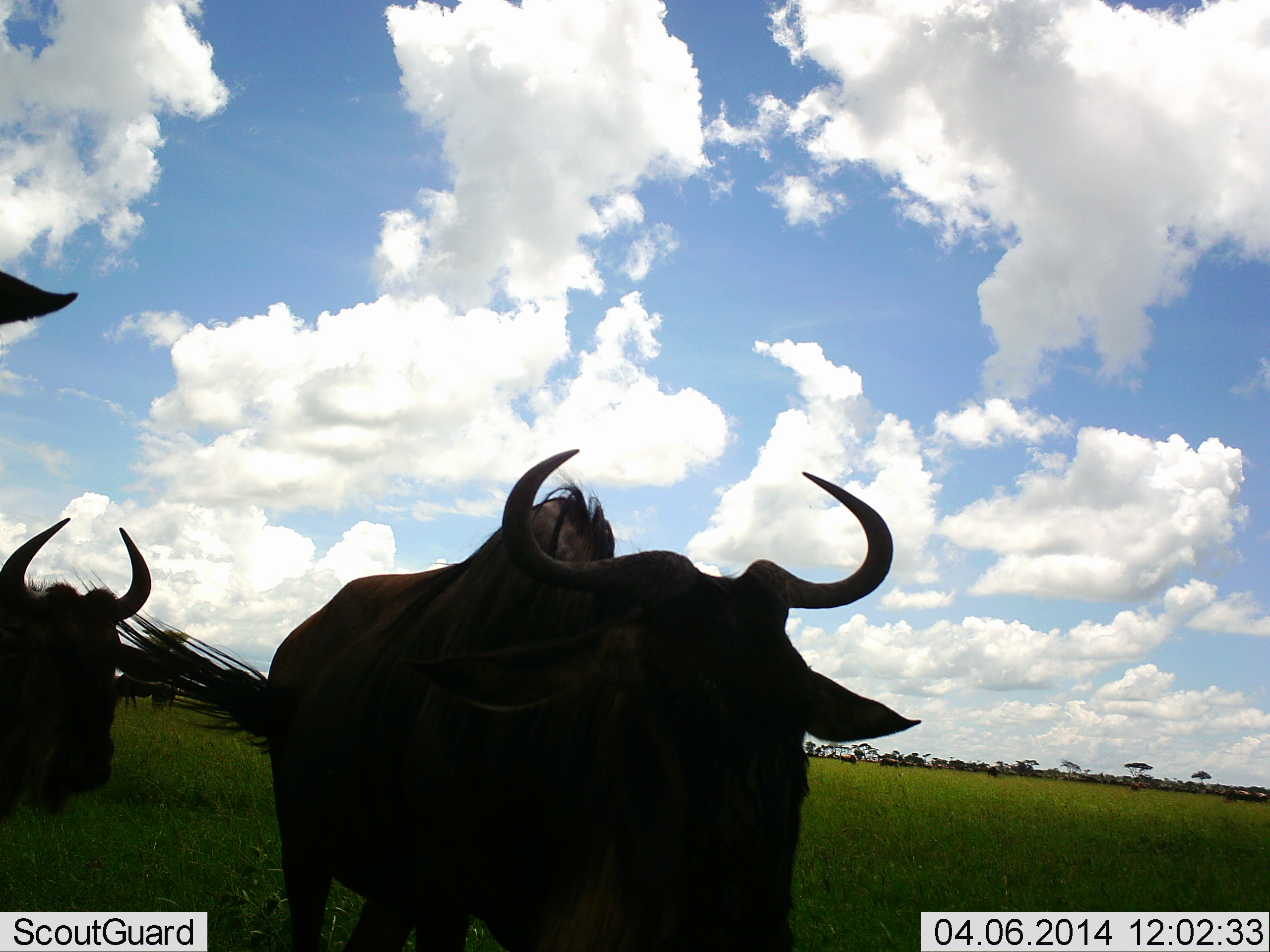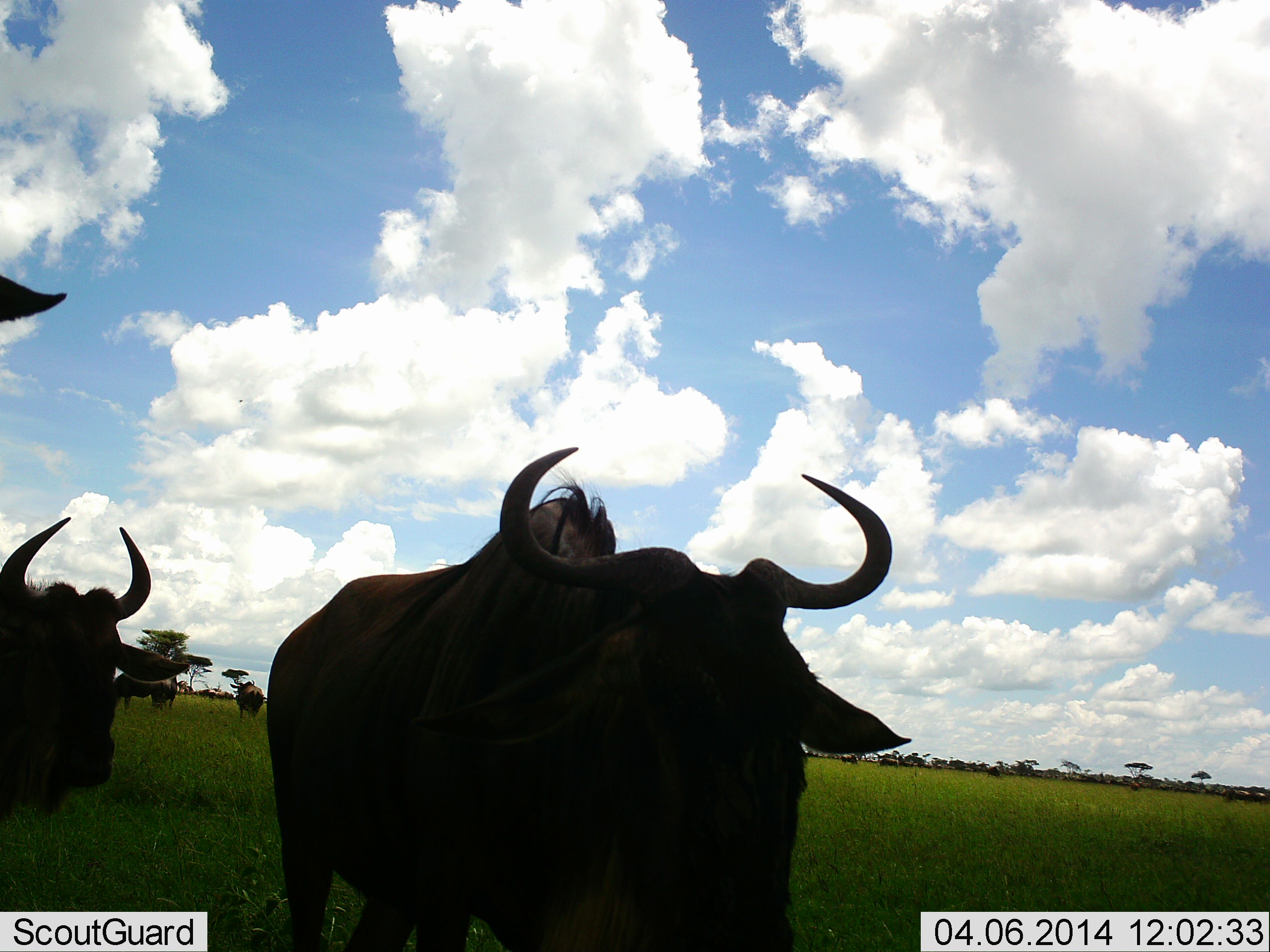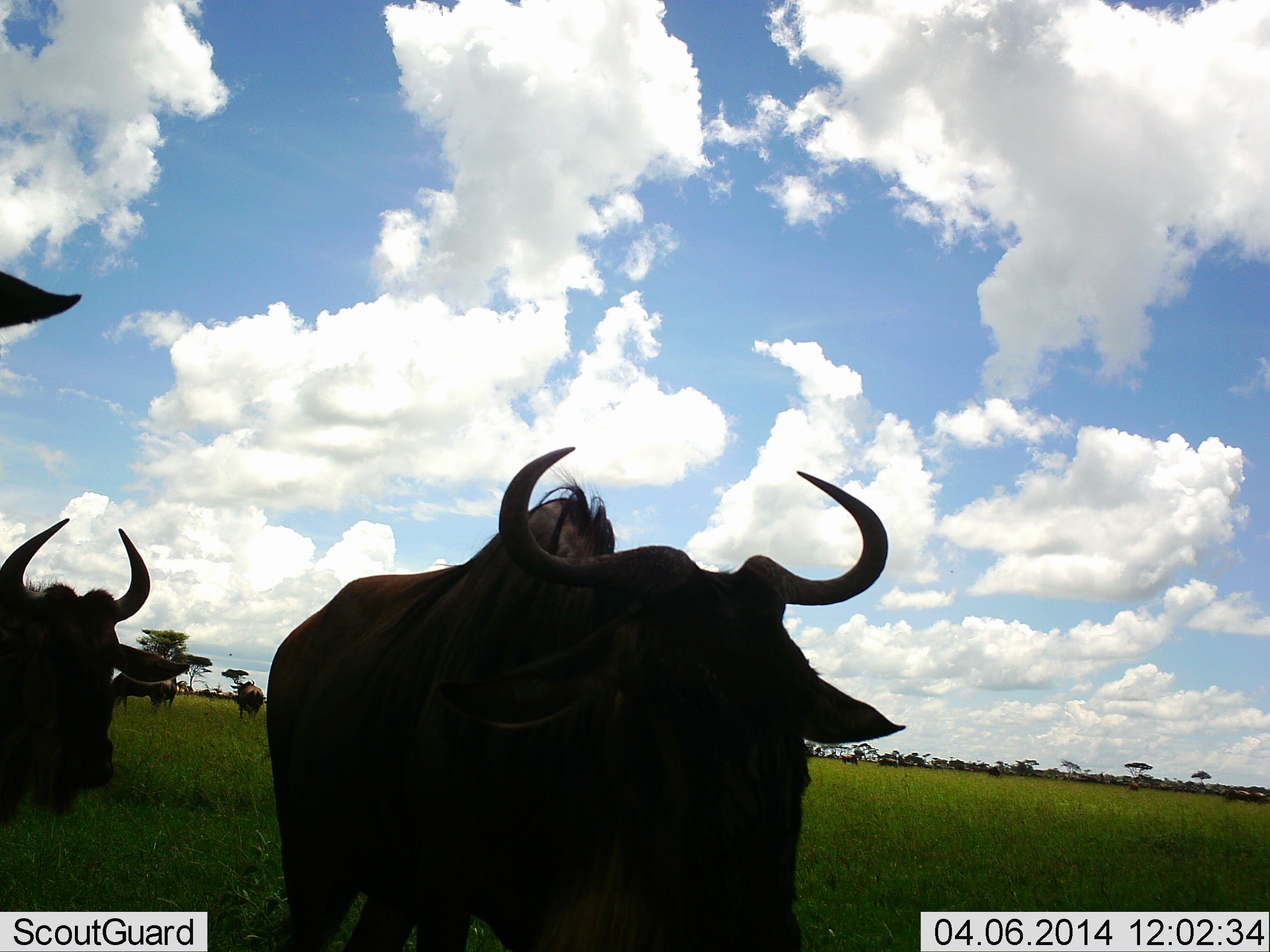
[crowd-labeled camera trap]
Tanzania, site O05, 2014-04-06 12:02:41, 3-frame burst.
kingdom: Animalia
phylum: Chordata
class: Mammalia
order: Artiodactyla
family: Bovidae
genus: Connochaetes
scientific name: Connochaetes taurinus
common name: blue wildebeest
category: wildebeest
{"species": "wildebeest (blue wildebeest) (Connochaetes taurinus)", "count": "5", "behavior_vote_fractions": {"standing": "80%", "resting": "0%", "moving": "10%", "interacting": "0%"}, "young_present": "0%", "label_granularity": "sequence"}